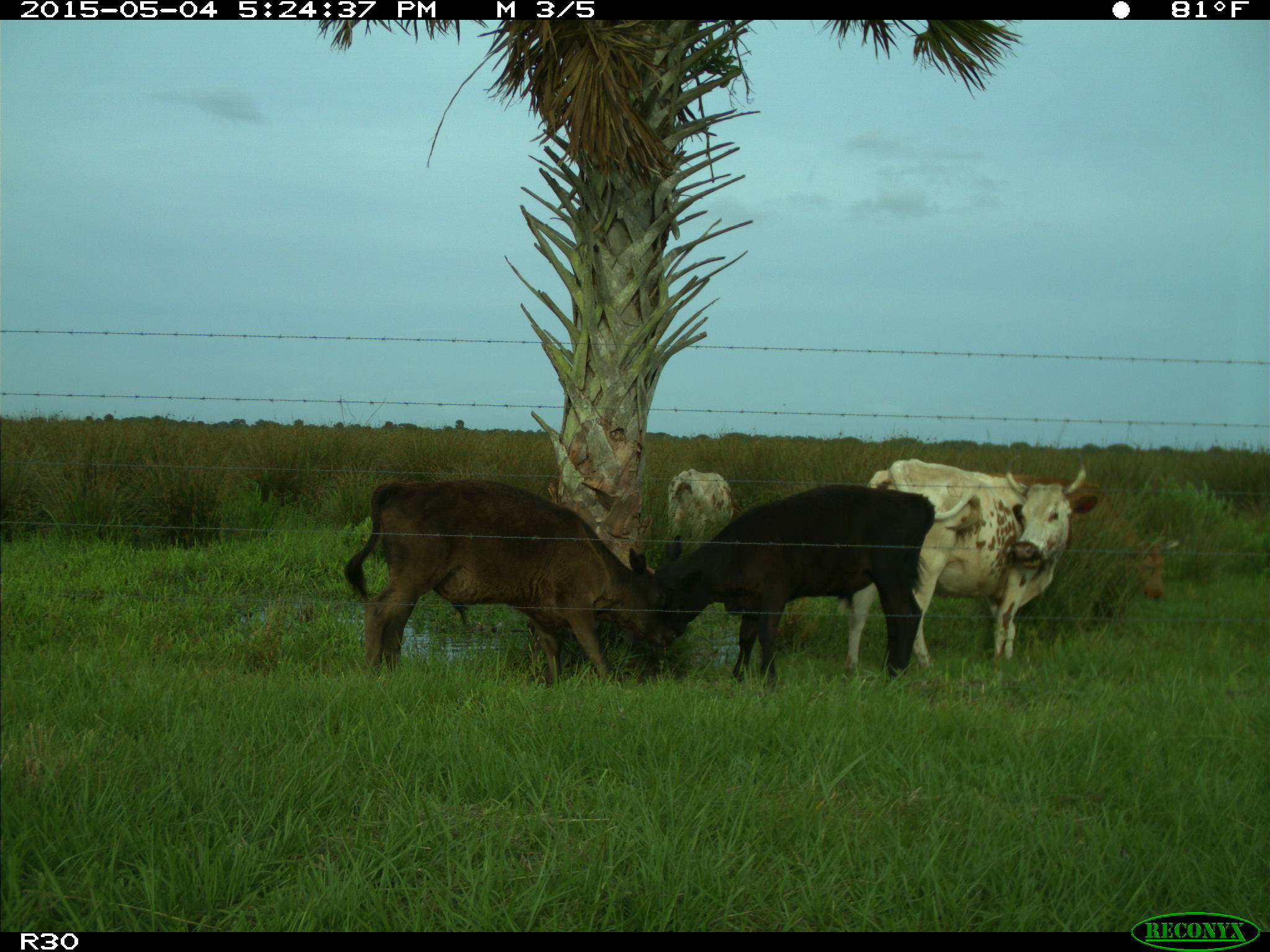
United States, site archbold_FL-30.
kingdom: Animalia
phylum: Chordata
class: Mammalia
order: Artiodactyla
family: Bovidae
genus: Bos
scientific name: Bos taurus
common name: domestic cow